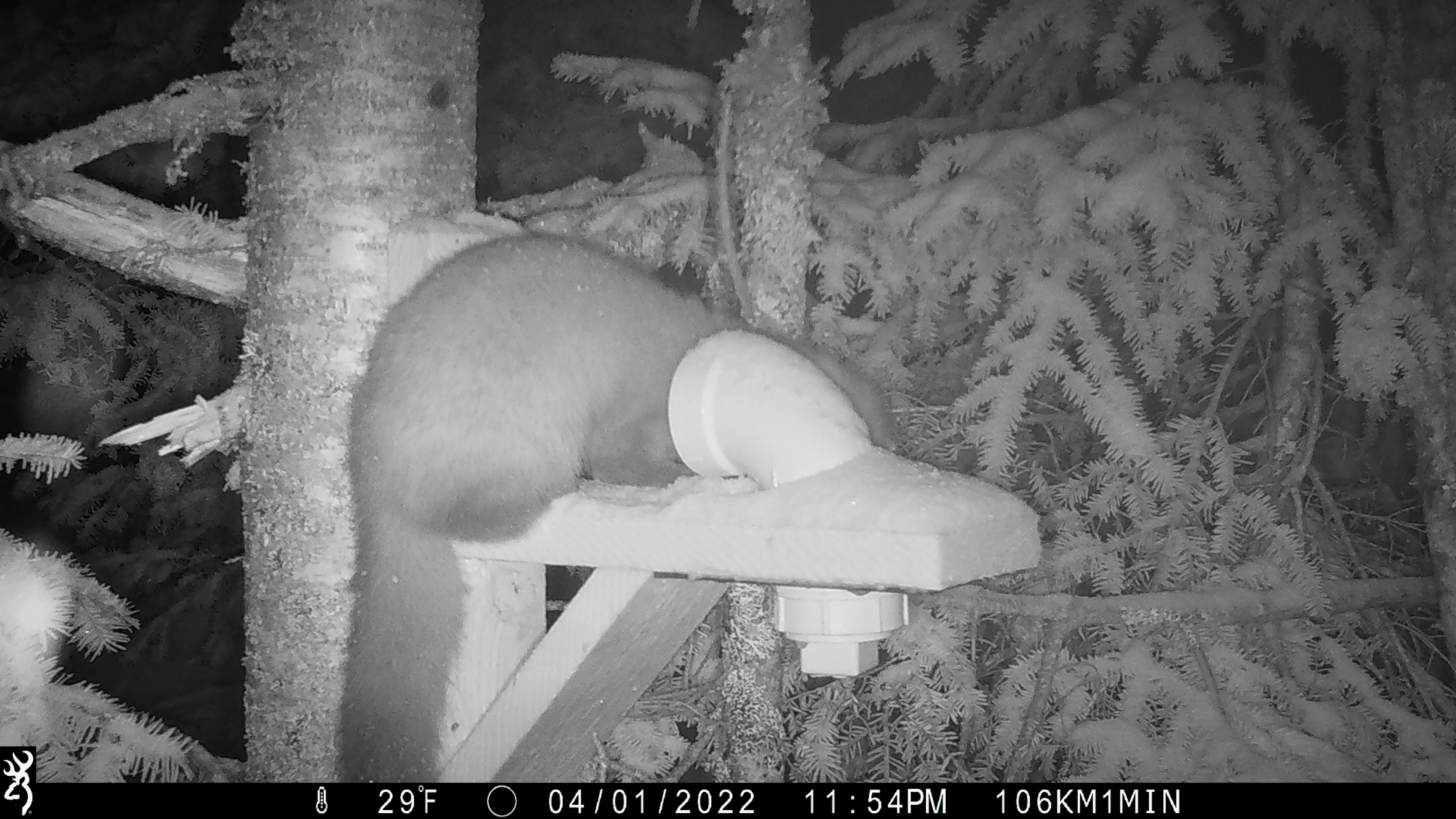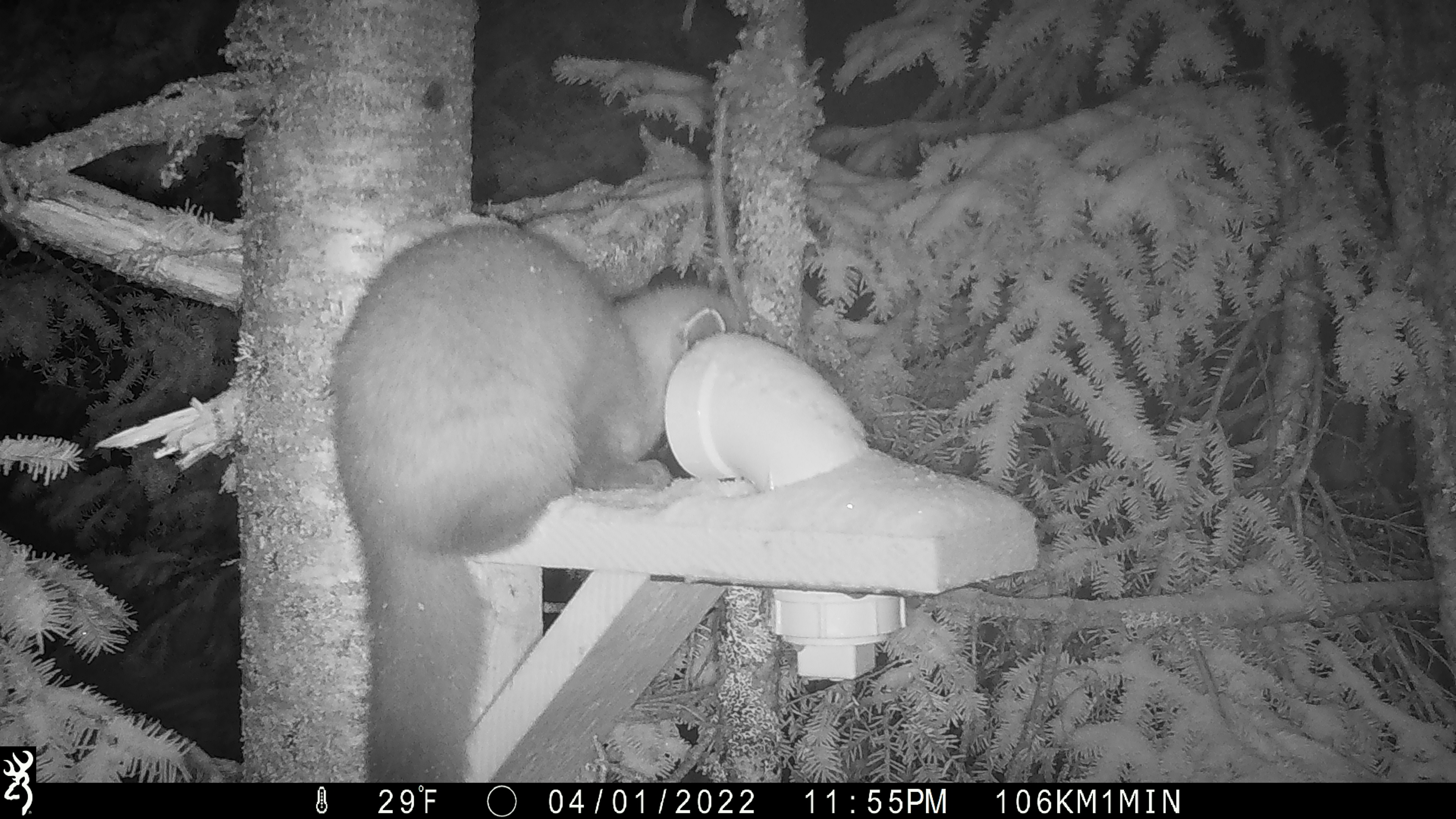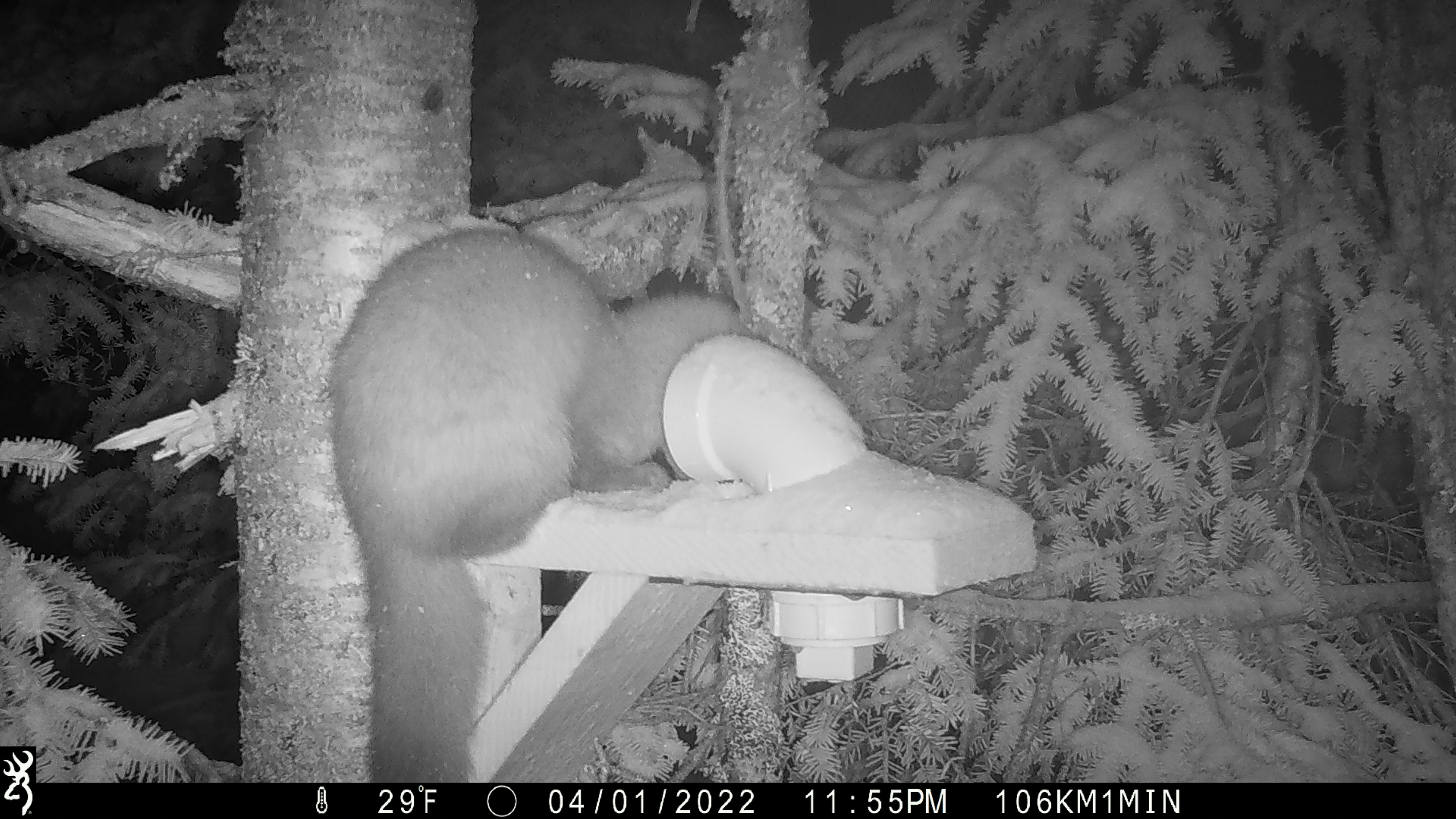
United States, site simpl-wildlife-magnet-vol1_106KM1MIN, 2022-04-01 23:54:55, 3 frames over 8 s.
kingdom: Animalia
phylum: Chordata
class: Mammalia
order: Carnivora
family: Mustelidae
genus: Martes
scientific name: Martes americana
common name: american marten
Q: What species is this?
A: American marten (Martes americana).